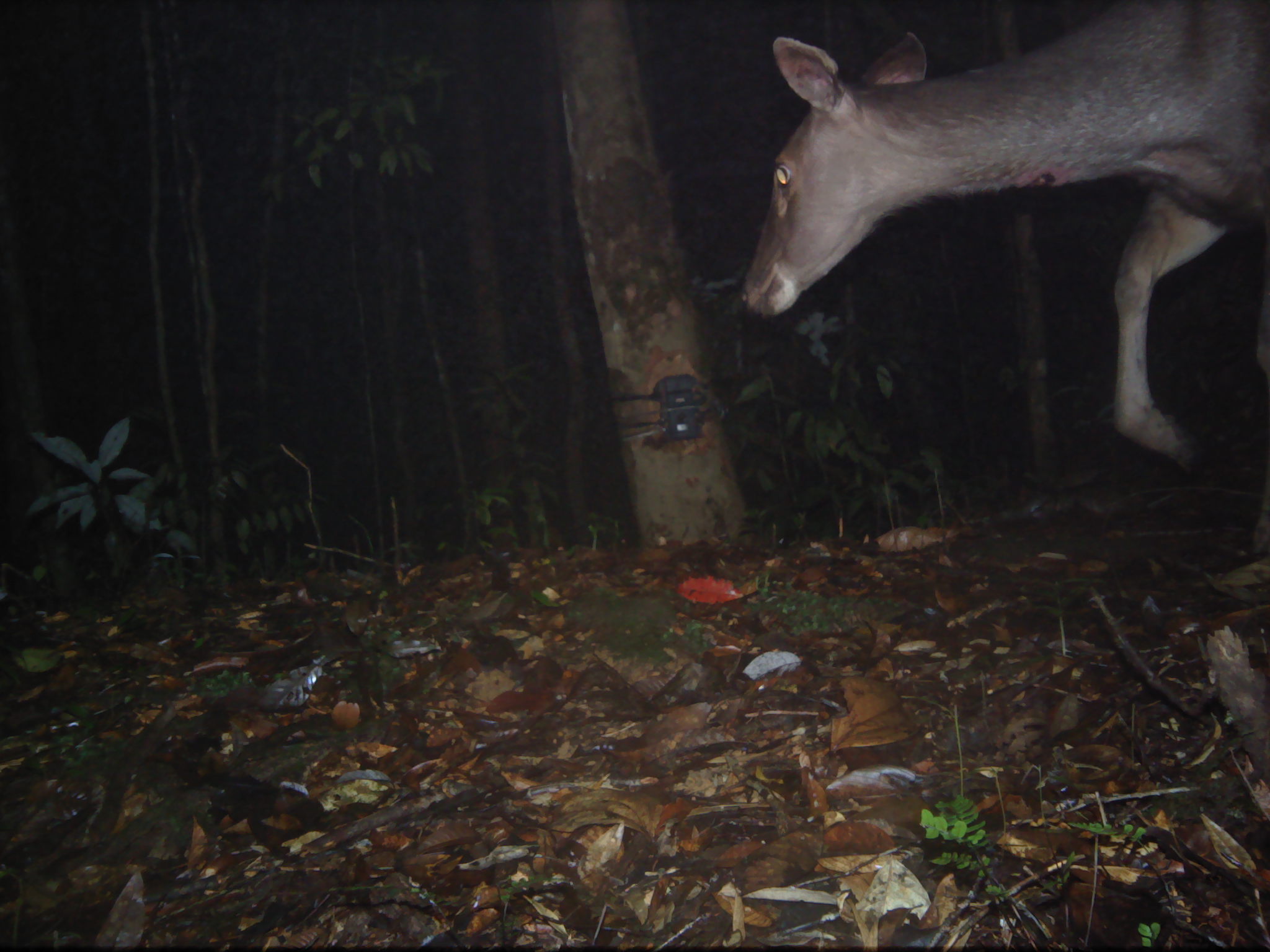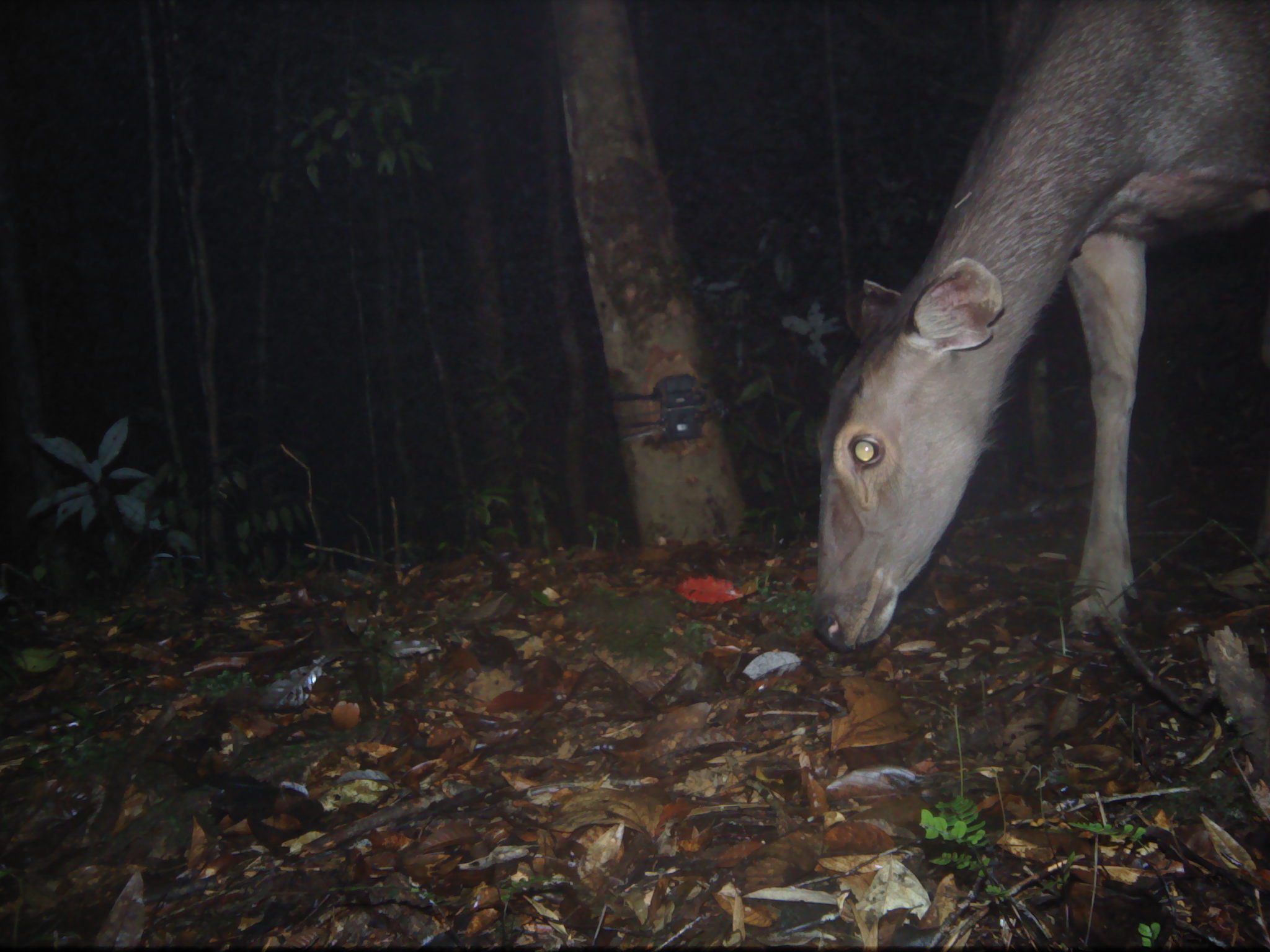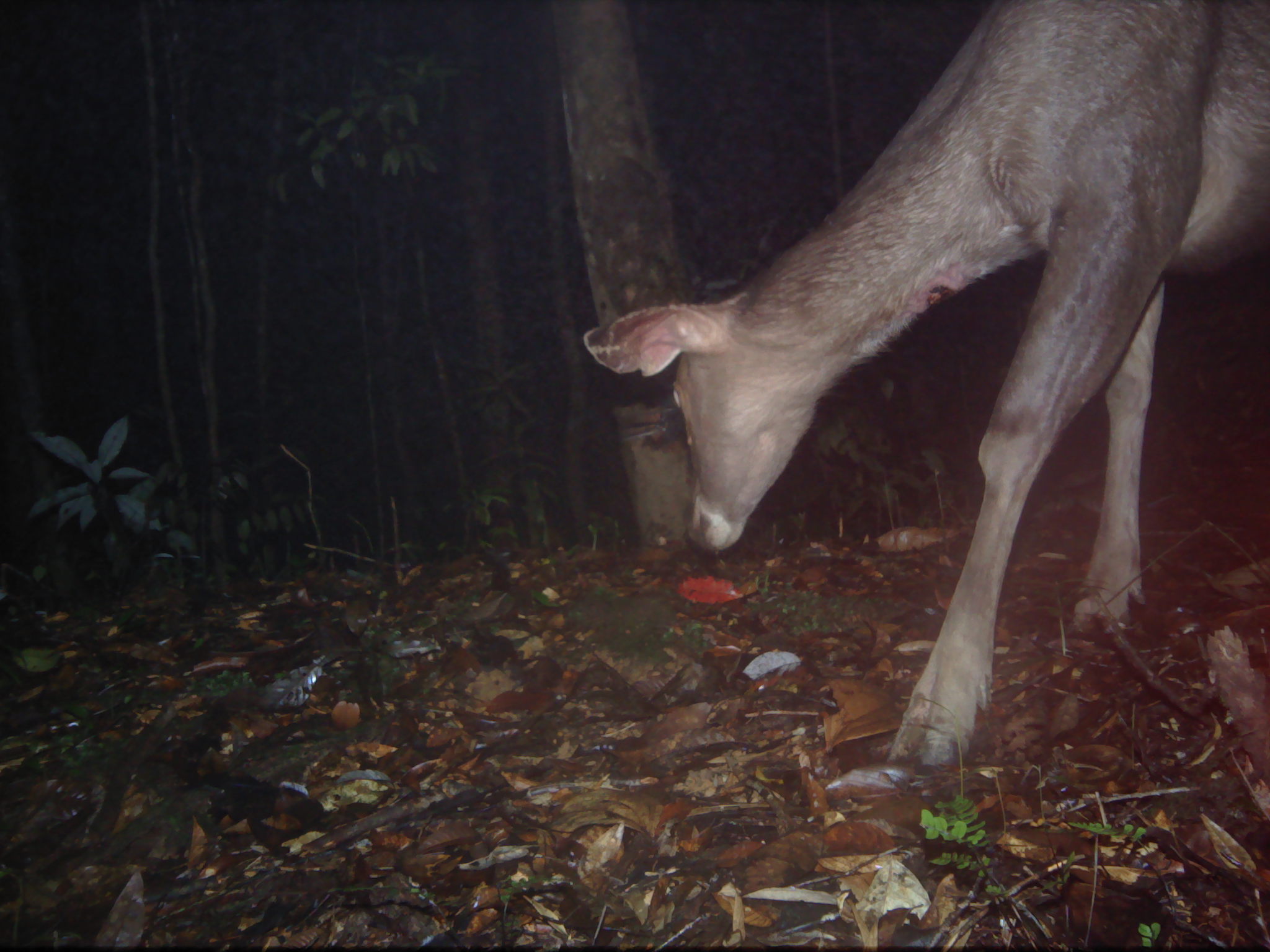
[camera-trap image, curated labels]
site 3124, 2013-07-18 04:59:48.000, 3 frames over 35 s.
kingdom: Animalia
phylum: Chordata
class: Mammalia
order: Artiodactyla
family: Cervidae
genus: Rusa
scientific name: Rusa unicolor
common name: sambar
Rusa unicolor (sambar), count 1.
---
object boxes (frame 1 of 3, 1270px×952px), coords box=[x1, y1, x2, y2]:
rusa unicolor: box=[742, 0, 1270, 473]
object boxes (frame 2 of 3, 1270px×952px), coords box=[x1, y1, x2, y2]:
rusa unicolor: box=[812, 1, 1270, 652]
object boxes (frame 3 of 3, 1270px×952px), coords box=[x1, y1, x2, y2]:
rusa unicolor: box=[582, 1, 1269, 785]